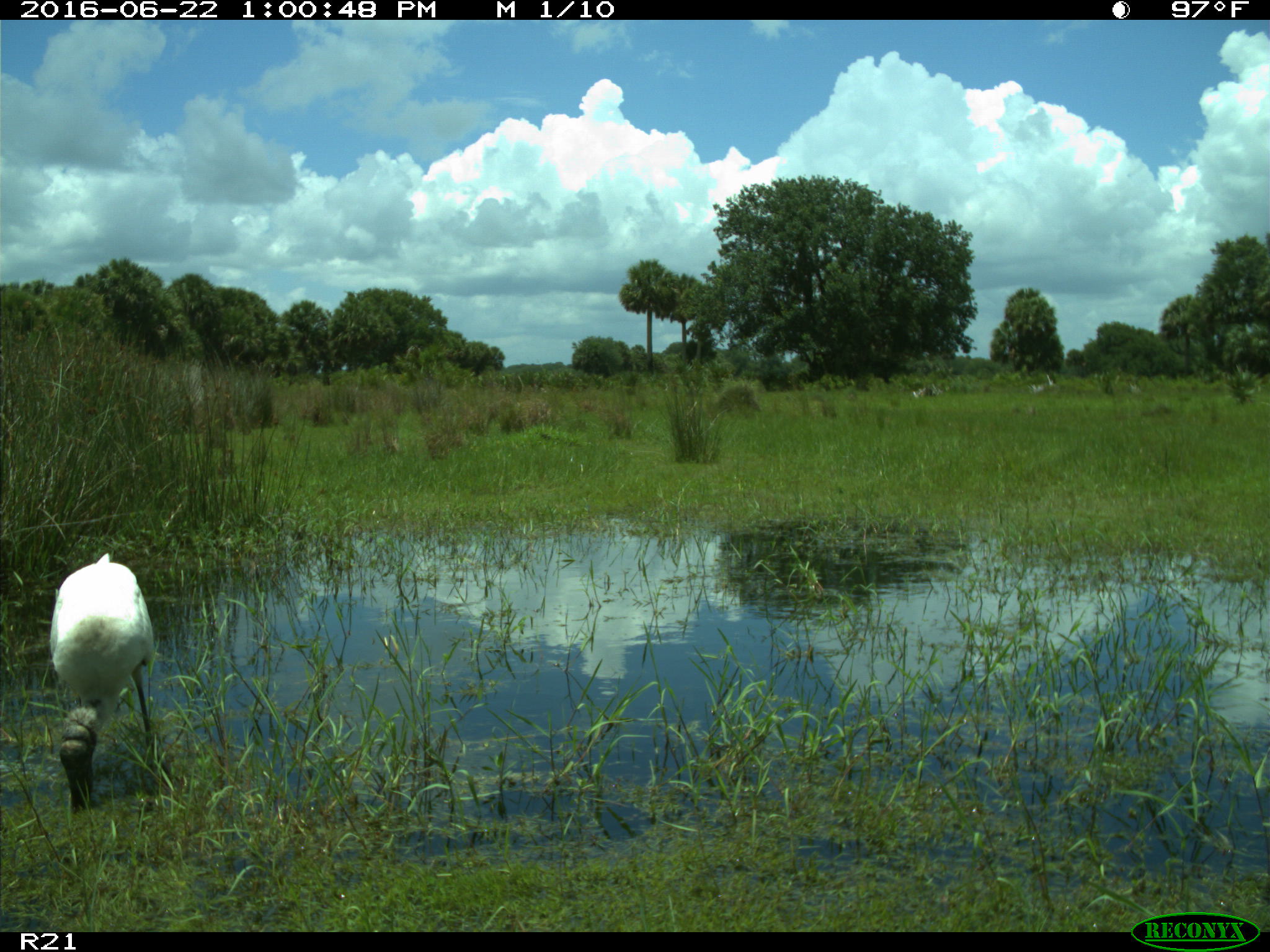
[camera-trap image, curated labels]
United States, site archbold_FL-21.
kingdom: Animalia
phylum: Chordata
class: Aves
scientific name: Aves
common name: birds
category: unidentified bird